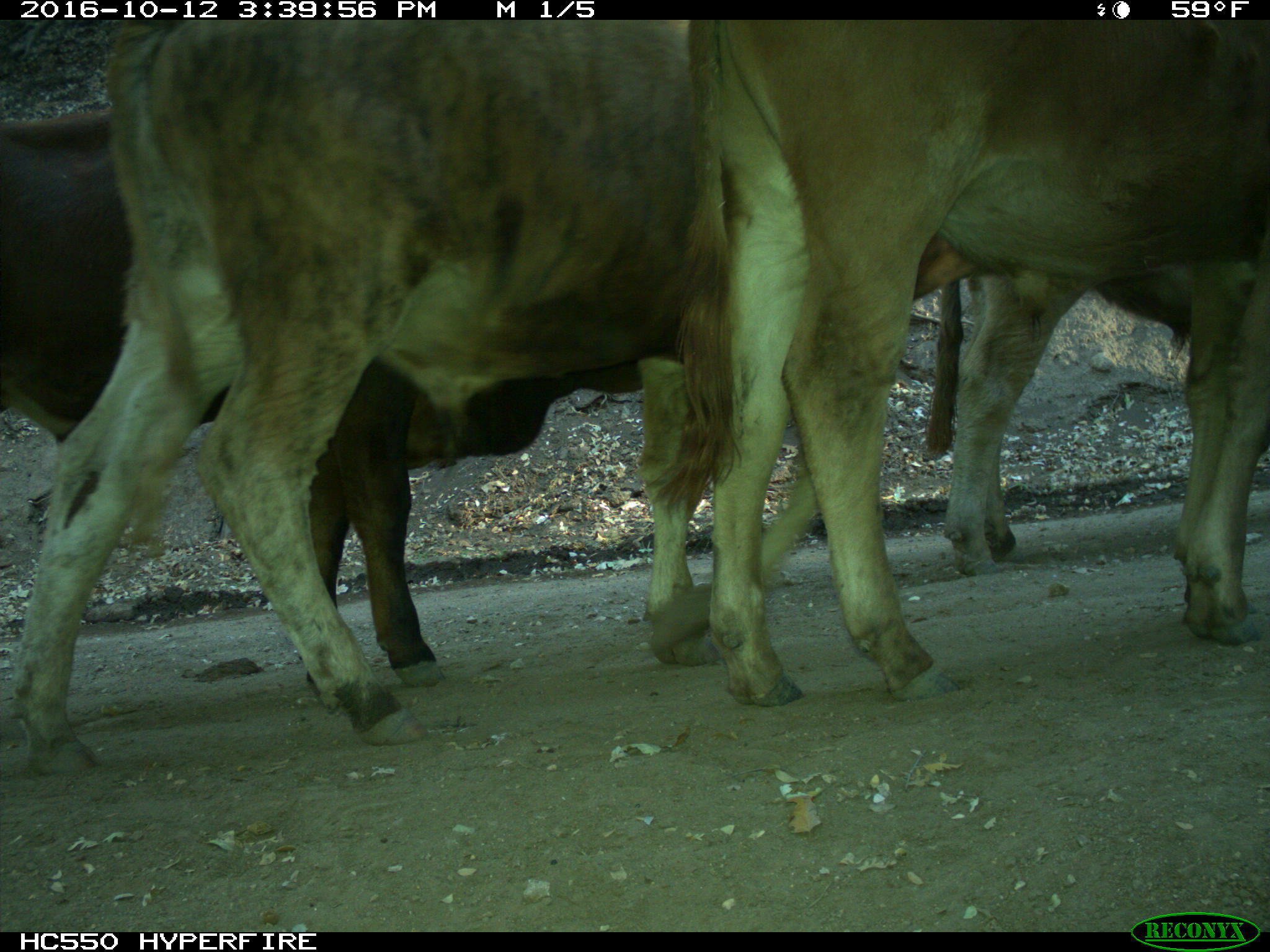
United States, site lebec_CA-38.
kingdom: Animalia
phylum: Chordata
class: Mammalia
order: Artiodactyla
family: Bovidae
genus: Bos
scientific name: Bos taurus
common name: domestic cow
Bos taurus (domestic cow).